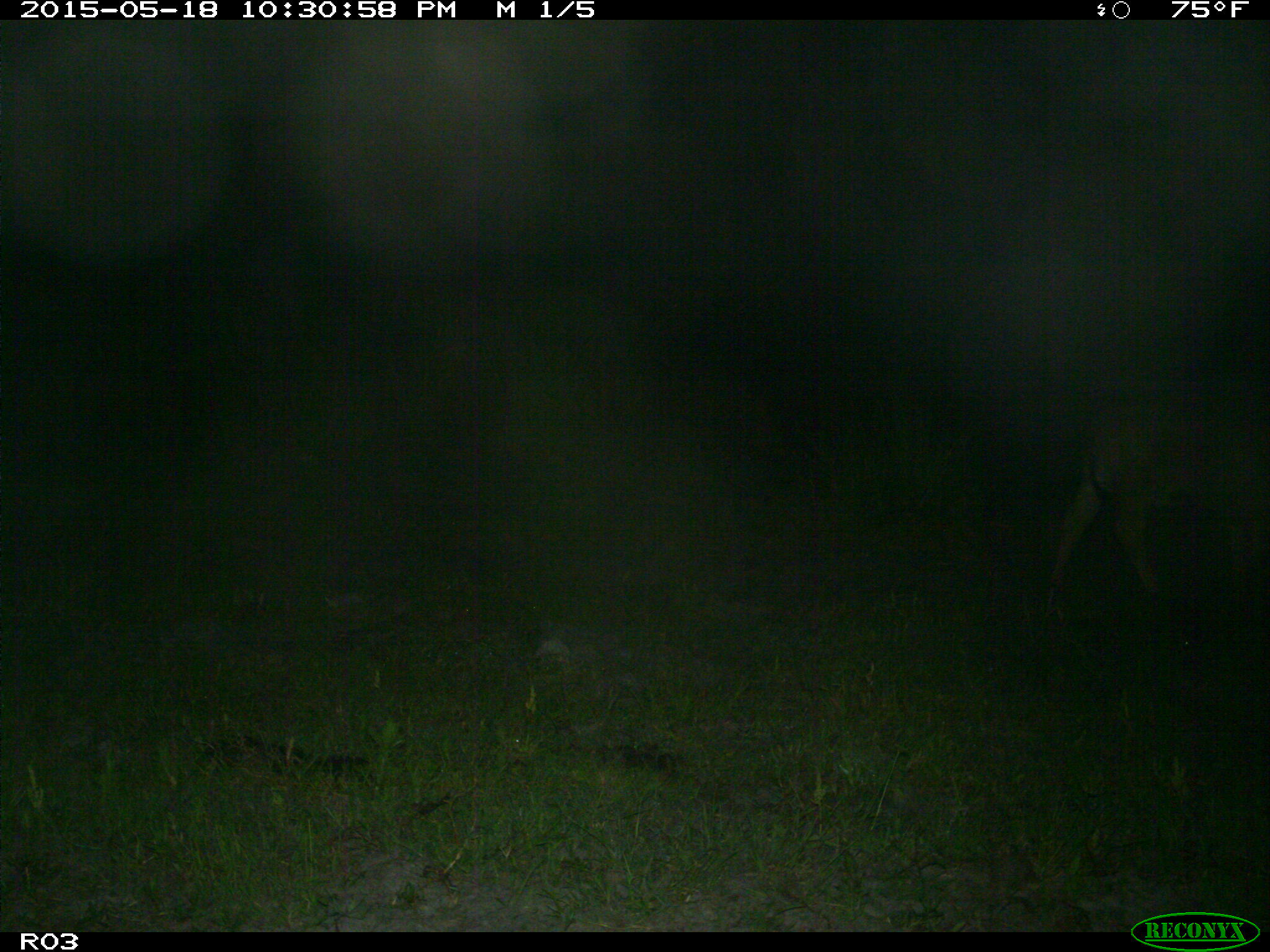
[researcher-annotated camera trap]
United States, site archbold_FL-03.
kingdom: Animalia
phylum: Chordata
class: Mammalia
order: Artiodactyla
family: Bovidae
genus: Bos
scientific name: Bos taurus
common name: domestic cow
Bos taurus (domestic cow).